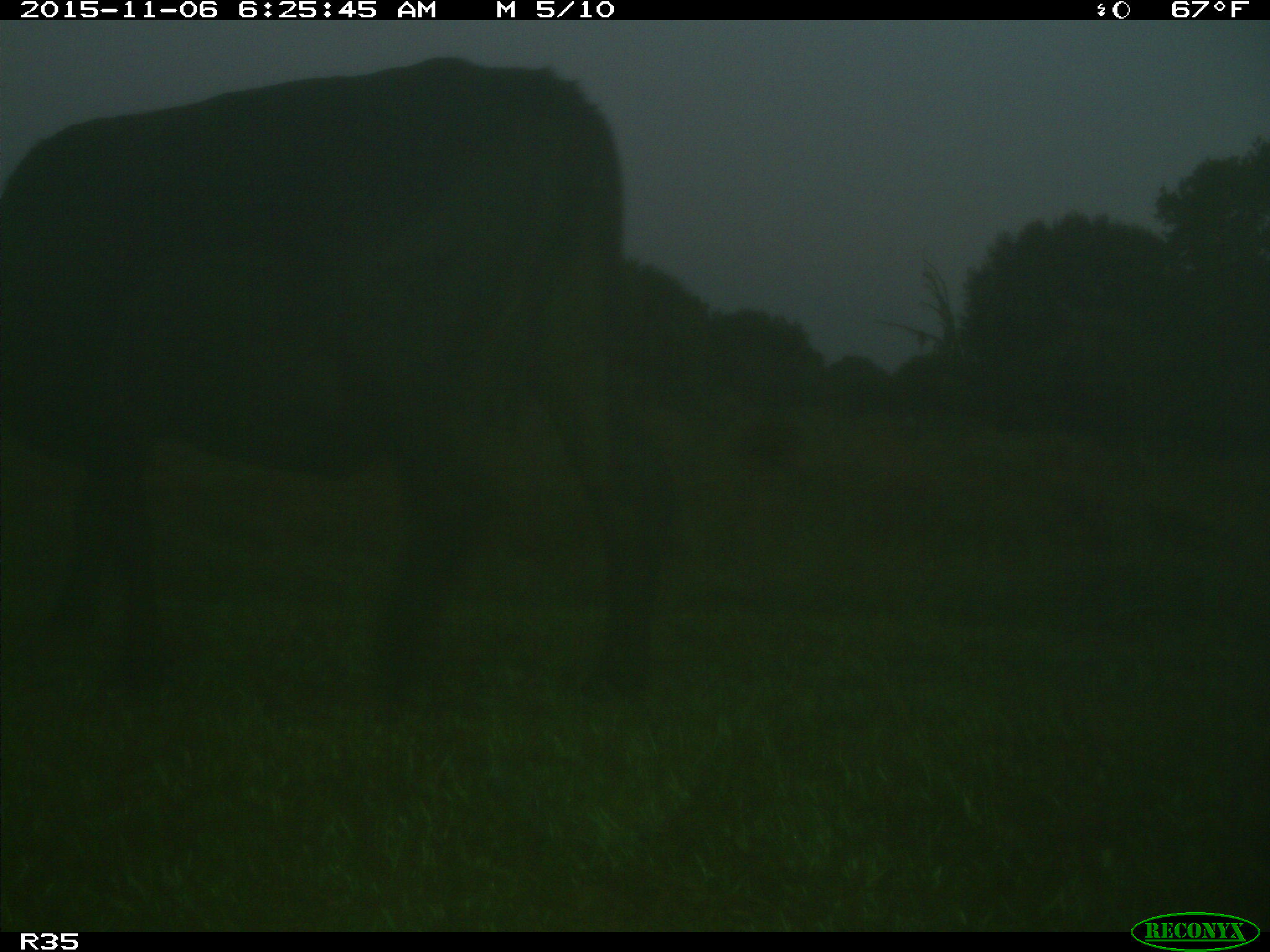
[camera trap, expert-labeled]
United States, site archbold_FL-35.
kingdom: Animalia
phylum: Chordata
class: Mammalia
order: Artiodactyla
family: Bovidae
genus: Bos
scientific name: Bos taurus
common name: domestic cow